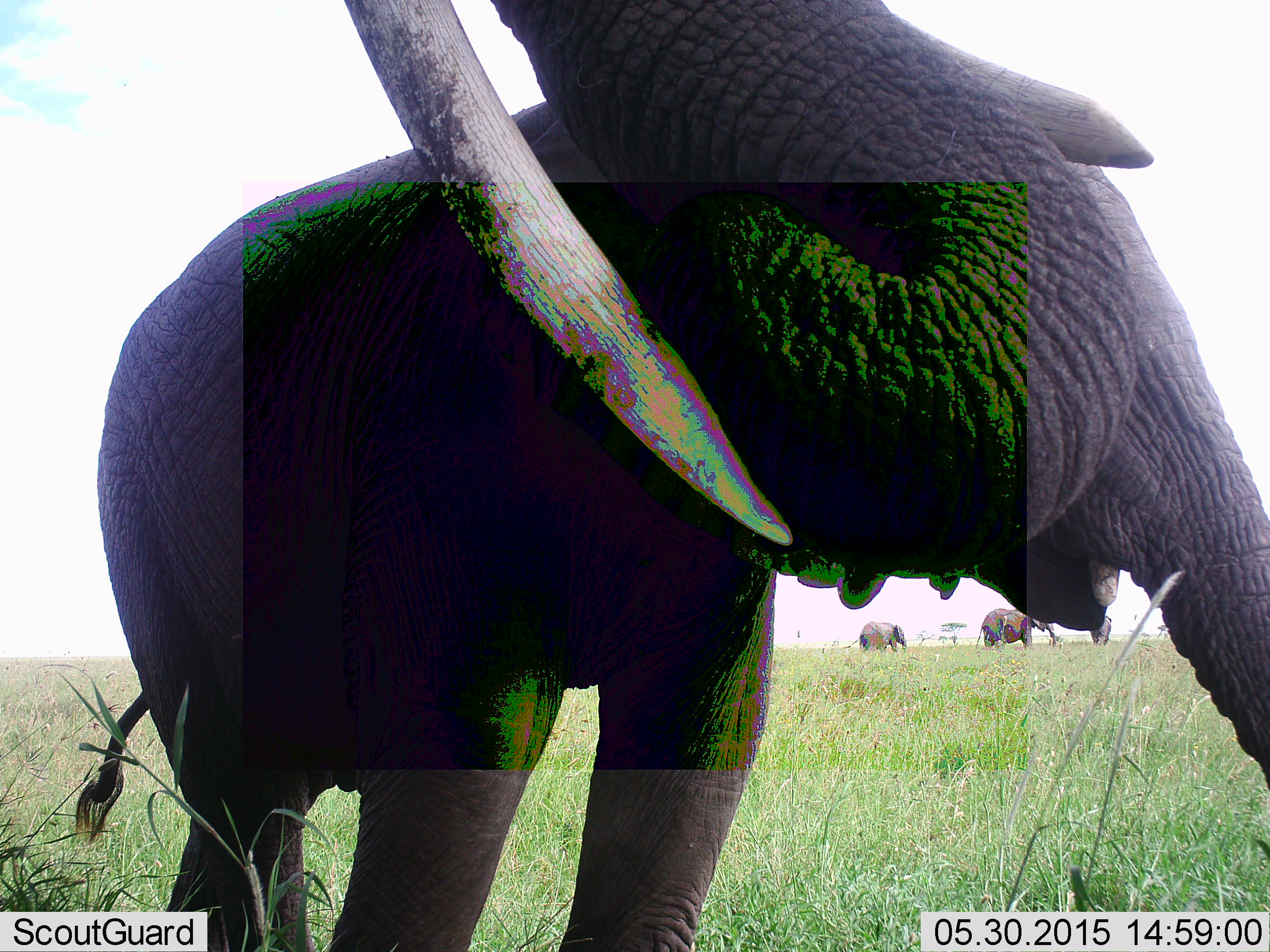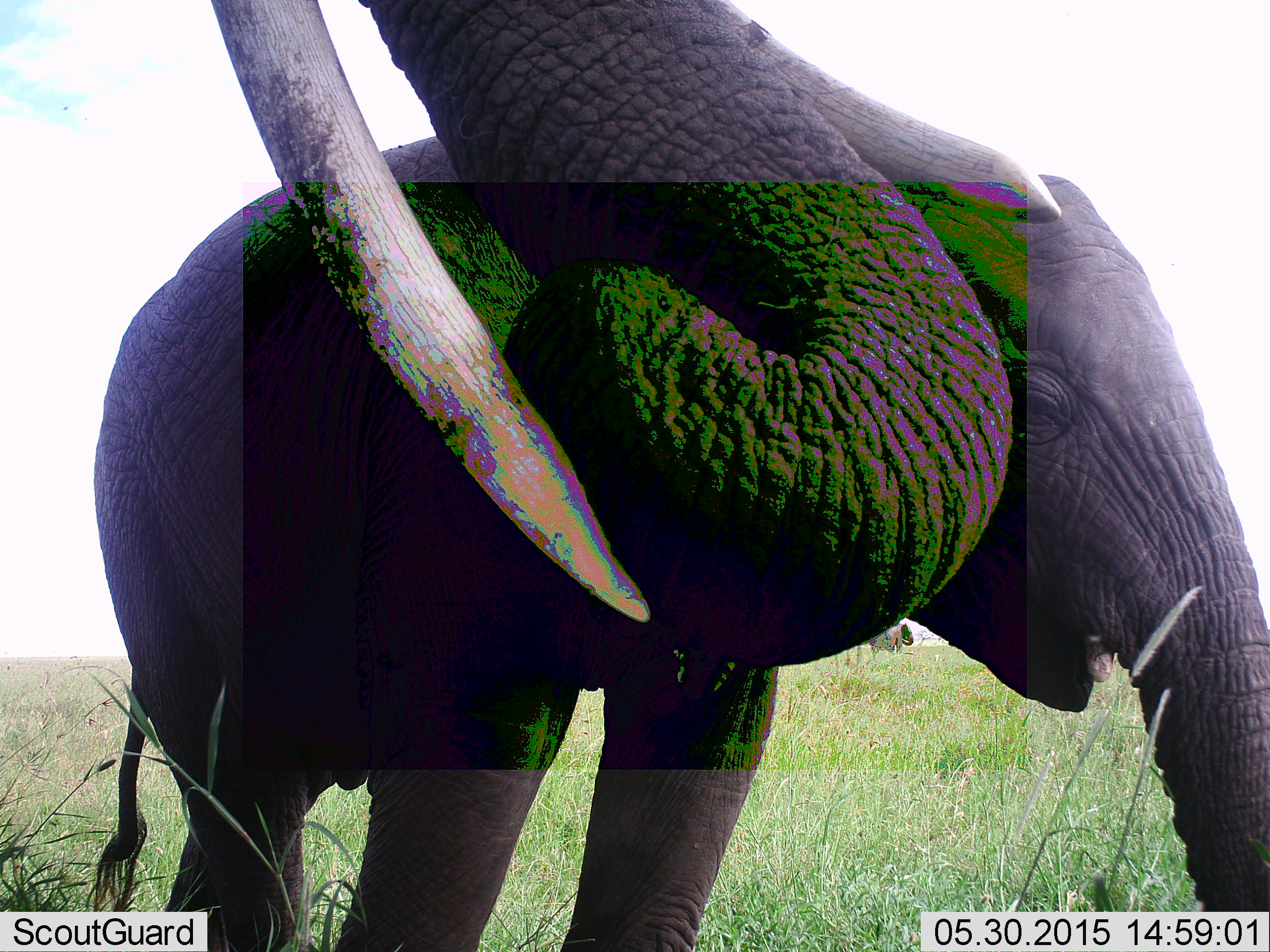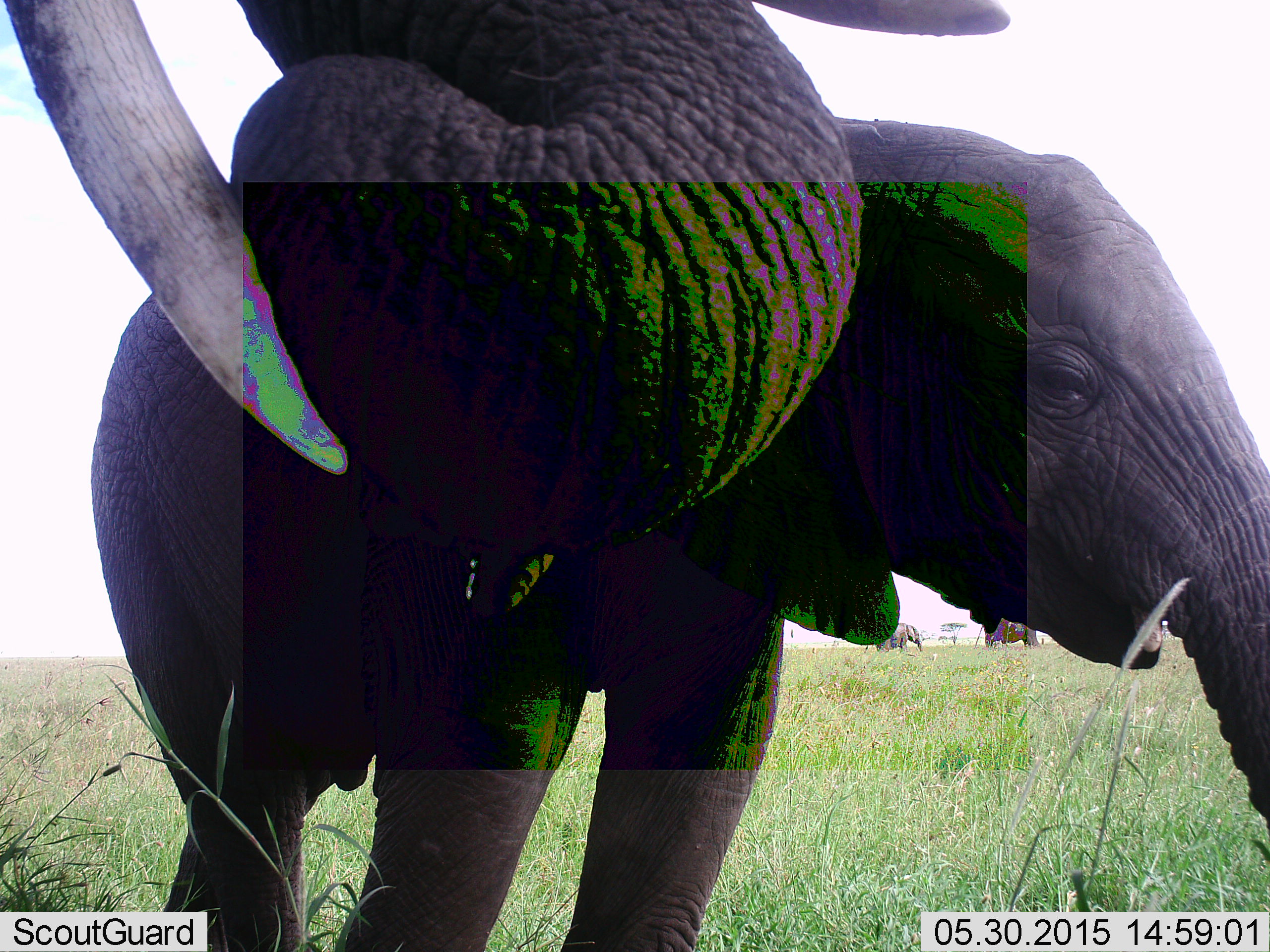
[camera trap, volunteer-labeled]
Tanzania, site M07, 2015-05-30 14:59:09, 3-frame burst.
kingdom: Animalia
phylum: Chordata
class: Mammalia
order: Proboscidea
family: Elephantidae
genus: Loxodonta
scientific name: Loxodonta africana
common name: african bush elephant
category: elephant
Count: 2.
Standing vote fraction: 90%.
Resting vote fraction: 0%.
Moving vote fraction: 10%.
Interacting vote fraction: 30%.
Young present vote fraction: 70%.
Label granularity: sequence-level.